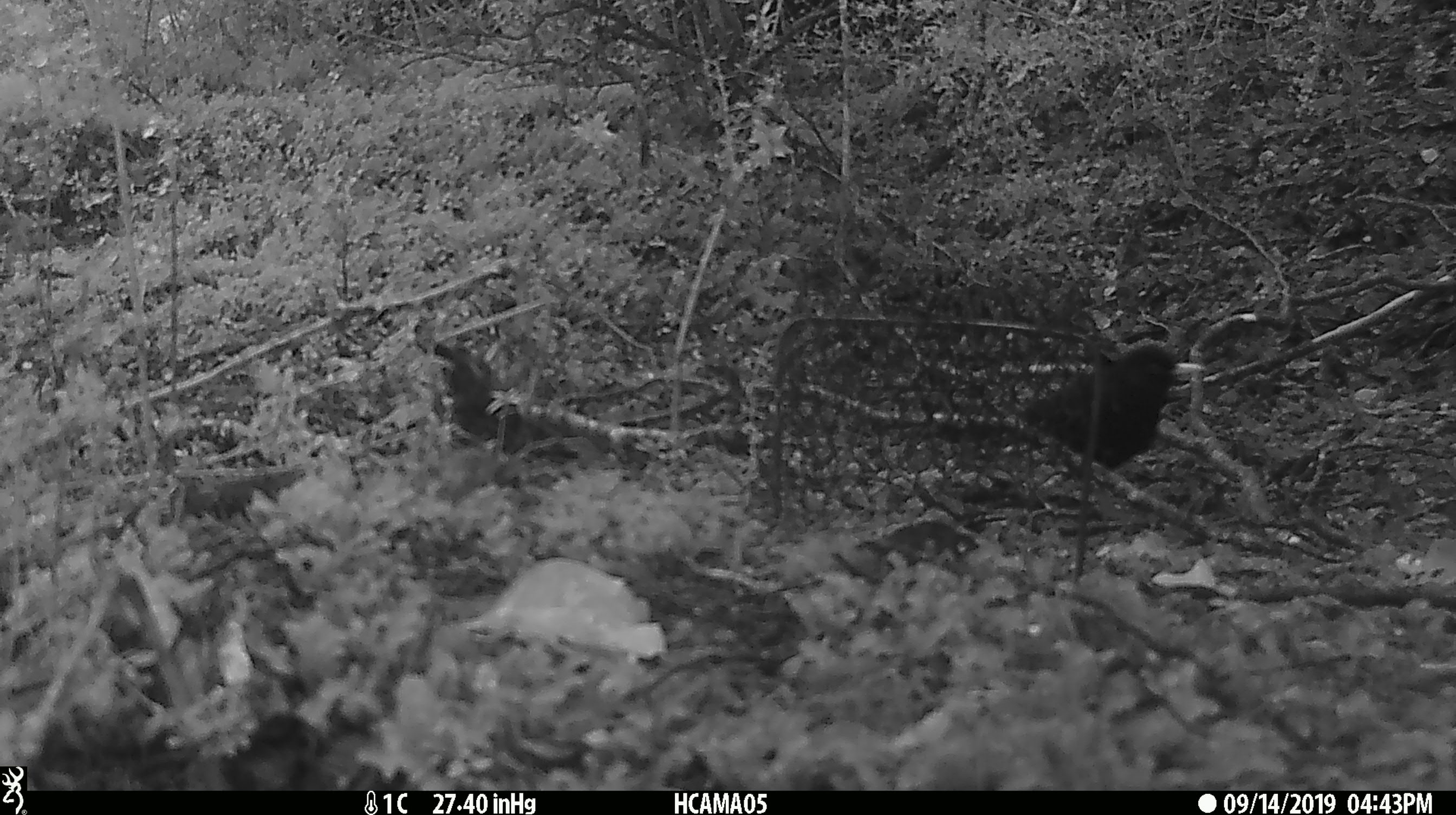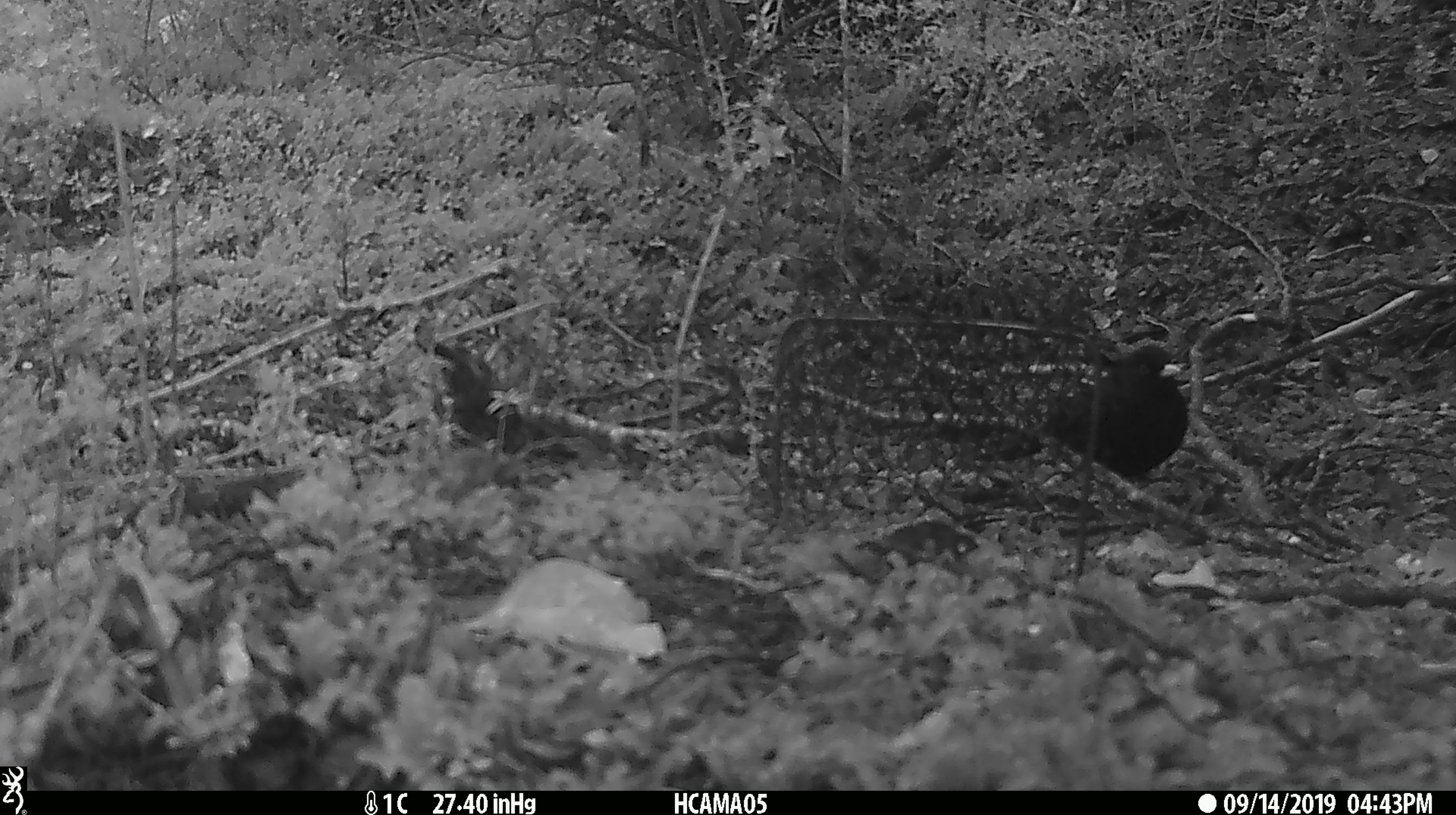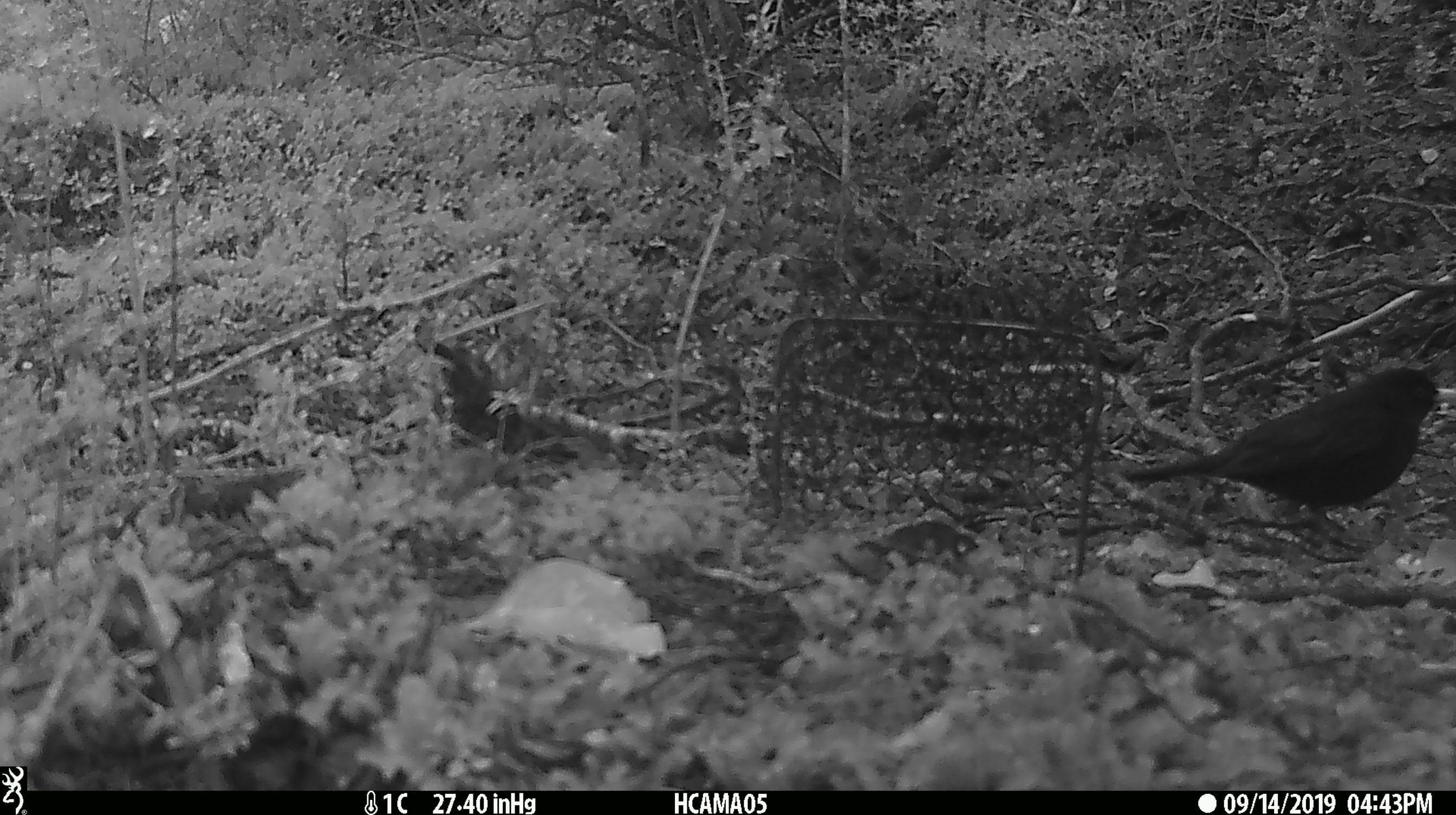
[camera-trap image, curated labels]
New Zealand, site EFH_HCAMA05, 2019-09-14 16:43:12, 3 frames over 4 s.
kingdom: Animalia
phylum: Chordata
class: Aves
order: Passeriformes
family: Turdidae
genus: Turdus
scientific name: Turdus merula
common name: eurasian blackbird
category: blackbird